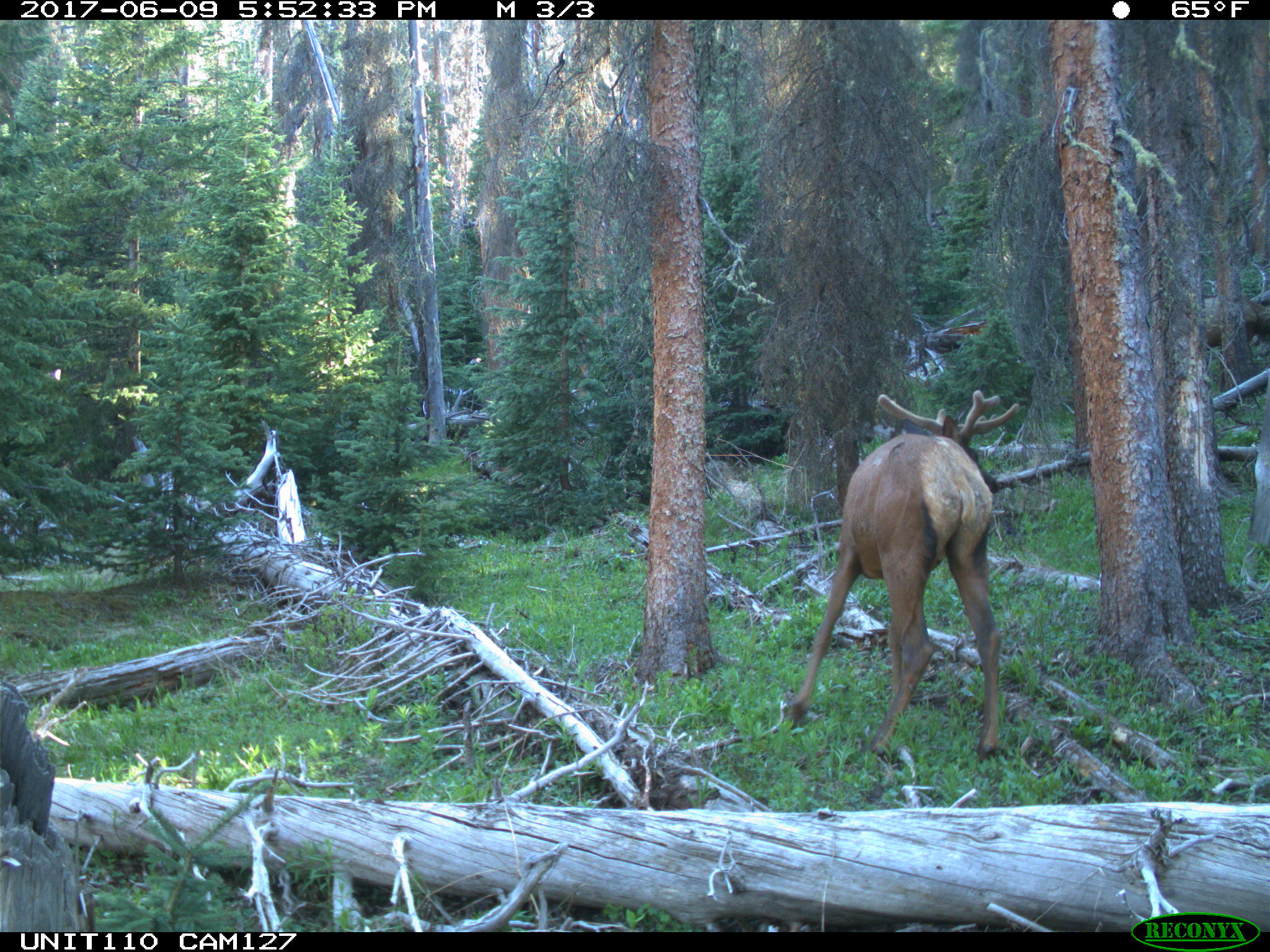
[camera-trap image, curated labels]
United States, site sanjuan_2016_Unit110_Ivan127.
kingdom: Animalia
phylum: Chordata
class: Mammalia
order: Artiodactyla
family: Cervidae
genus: Cervus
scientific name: Cervus elaphus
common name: red deer